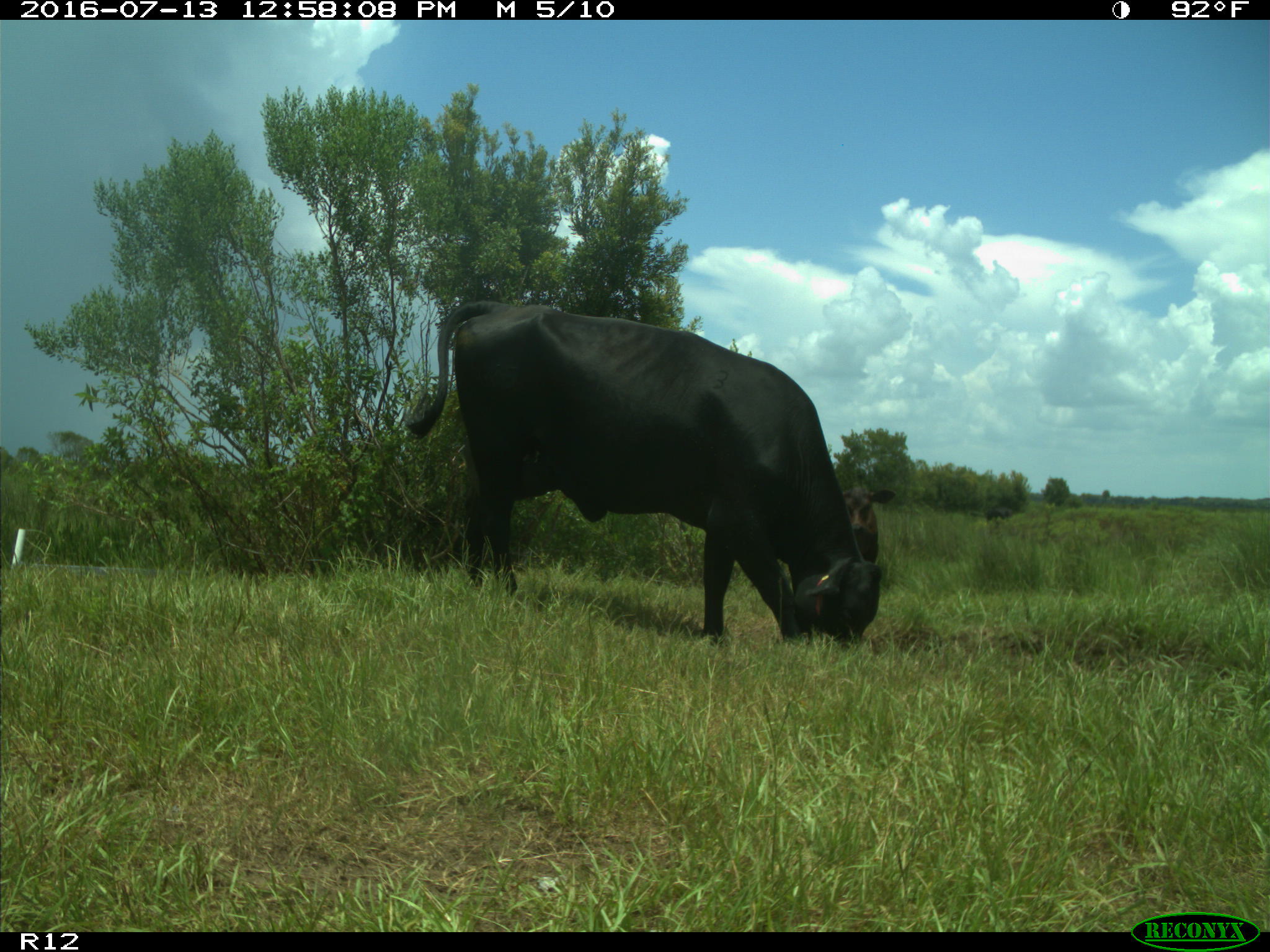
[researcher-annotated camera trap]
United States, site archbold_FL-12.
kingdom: Animalia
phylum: Chordata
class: Mammalia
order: Artiodactyla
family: Bovidae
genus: Bos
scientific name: Bos taurus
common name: domestic cow